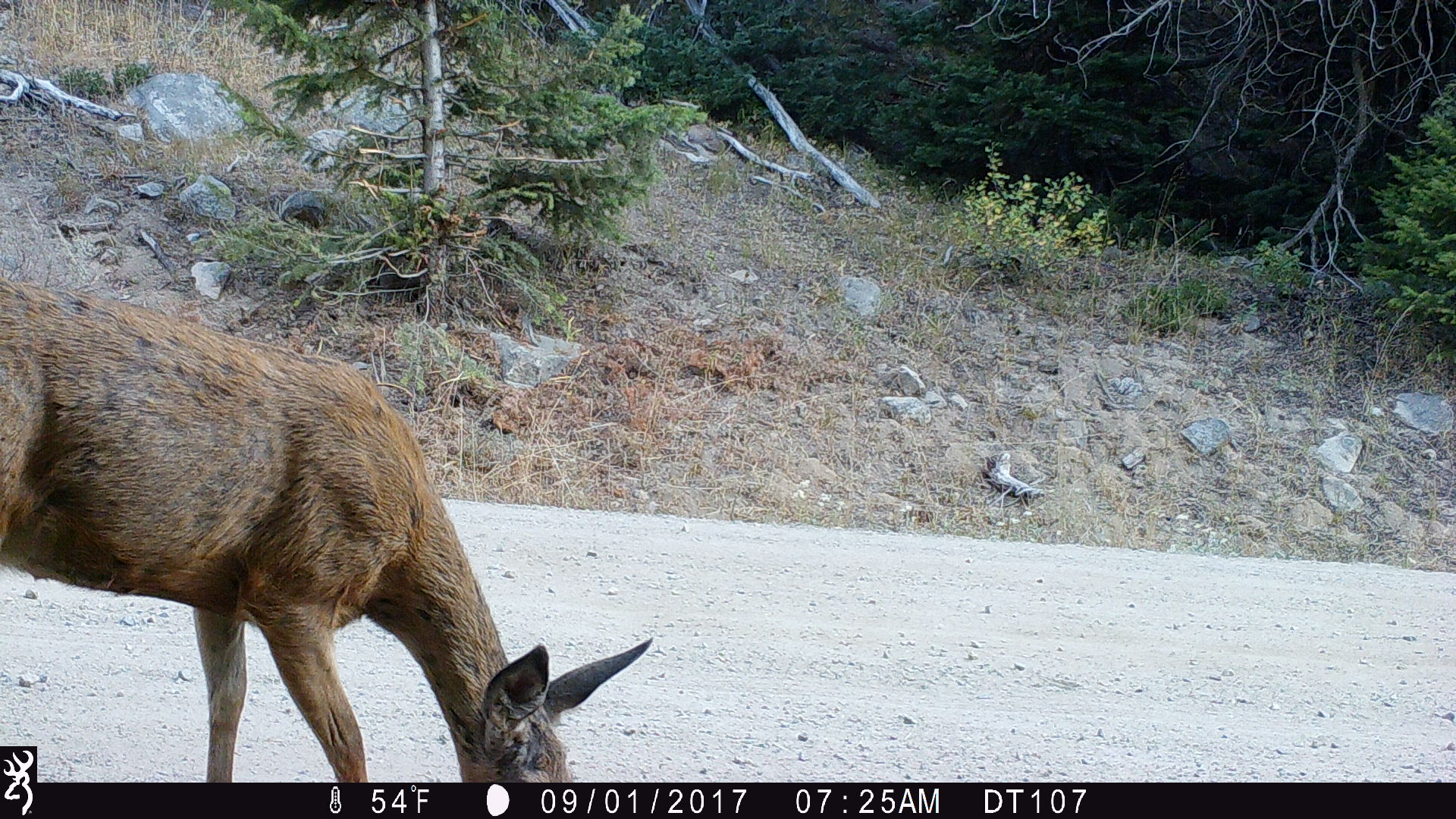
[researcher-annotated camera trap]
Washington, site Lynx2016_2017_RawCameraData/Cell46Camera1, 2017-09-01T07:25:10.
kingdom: Animalia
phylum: Chordata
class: Mammalia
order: Artiodactyla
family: Cervidae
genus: Odocoileus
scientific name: Odocoileus hemionus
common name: mule deer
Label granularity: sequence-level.